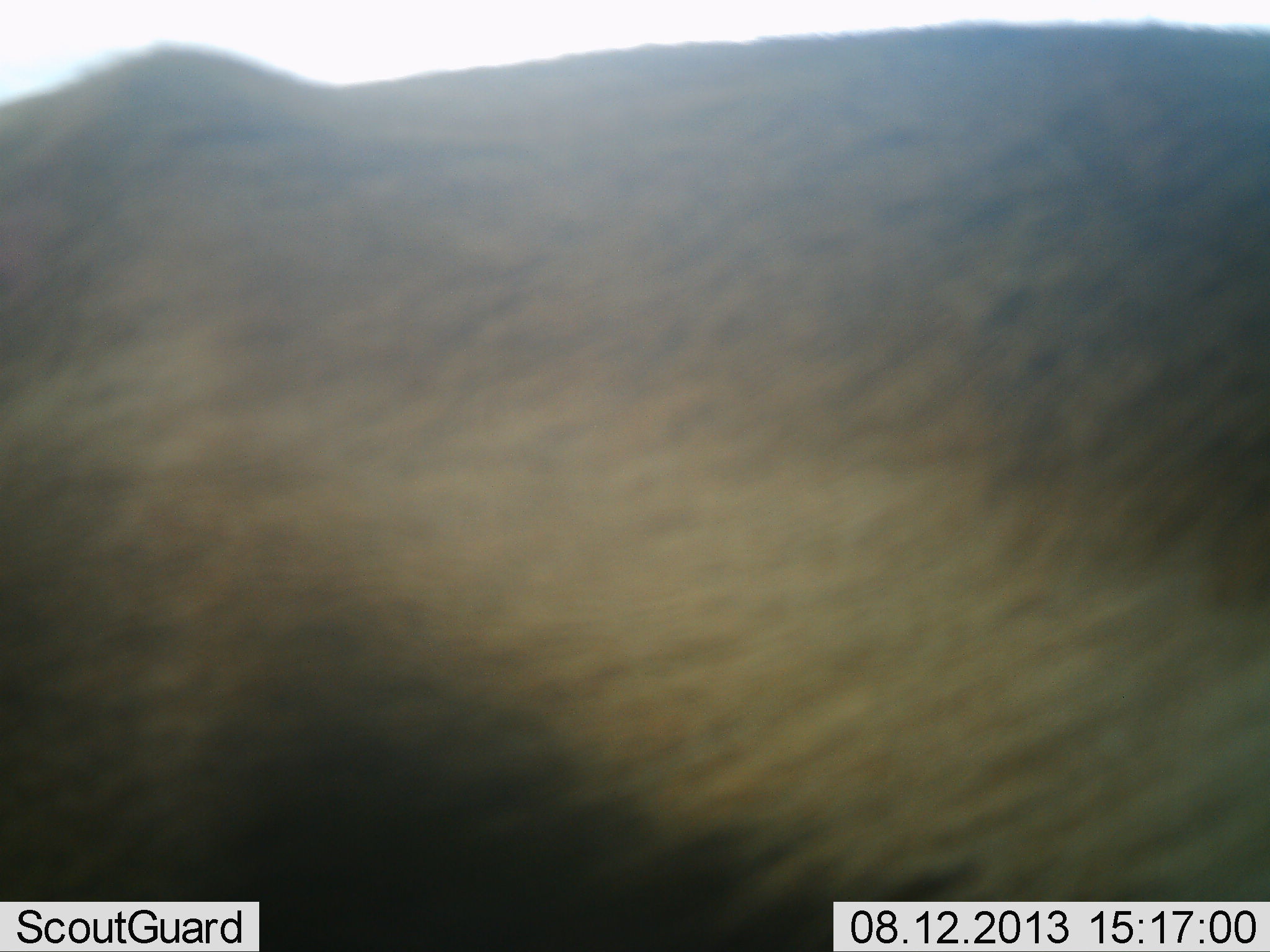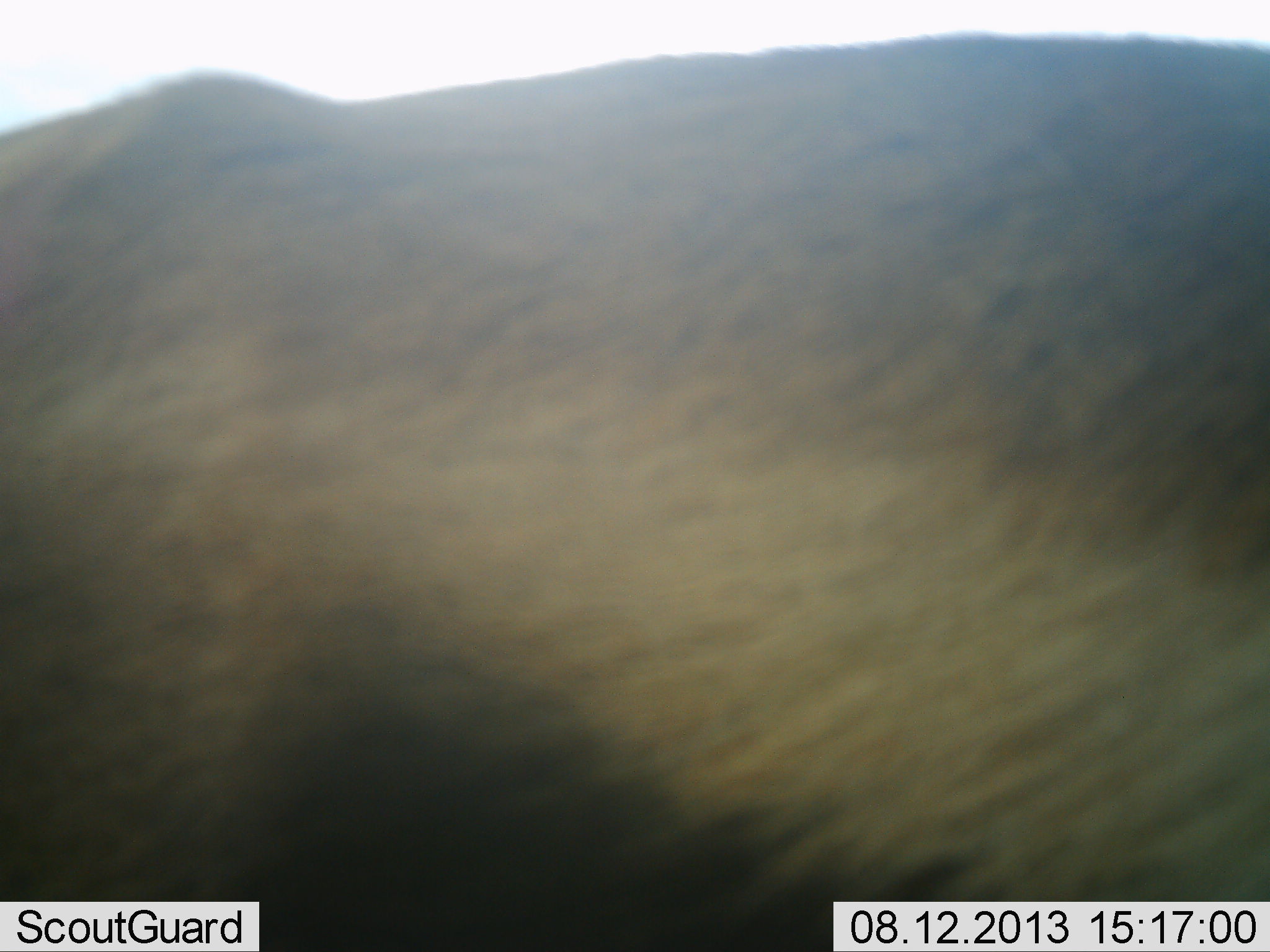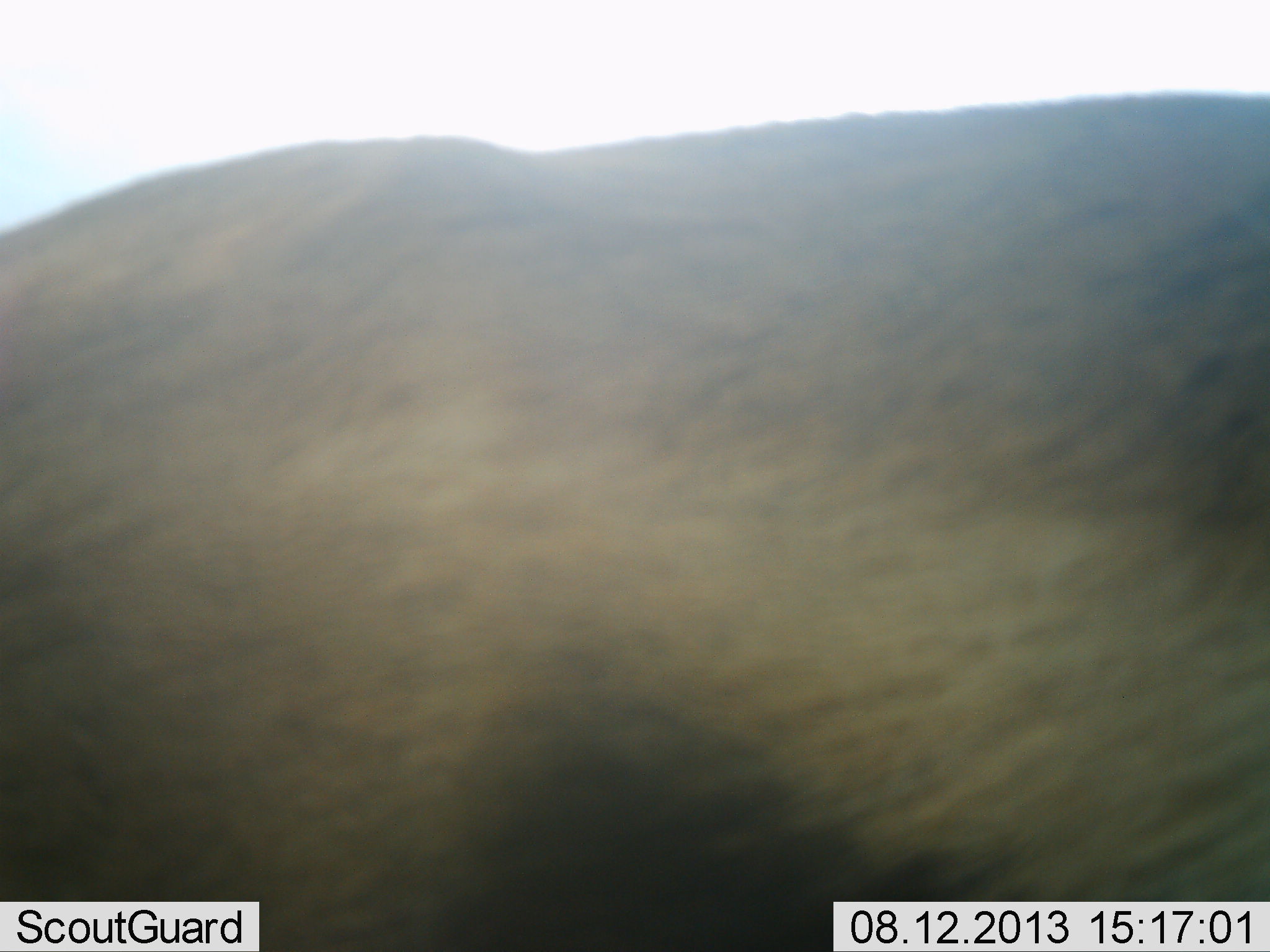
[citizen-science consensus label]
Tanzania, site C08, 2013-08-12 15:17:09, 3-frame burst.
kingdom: Animalia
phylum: Chordata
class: Mammalia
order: Artiodactyla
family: Bovidae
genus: Eudorcas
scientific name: Eudorcas thomsonii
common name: thomson's gazelle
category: gazellethomsons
Gazellethomsons (thomson's gazelle) (Eudorcas thomsonii), count 1. Behavior (volunteer vote fractions): standing 100%, resting 0%, moving 0%, interacting 0%. Young present (vote fraction): 0%. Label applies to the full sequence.